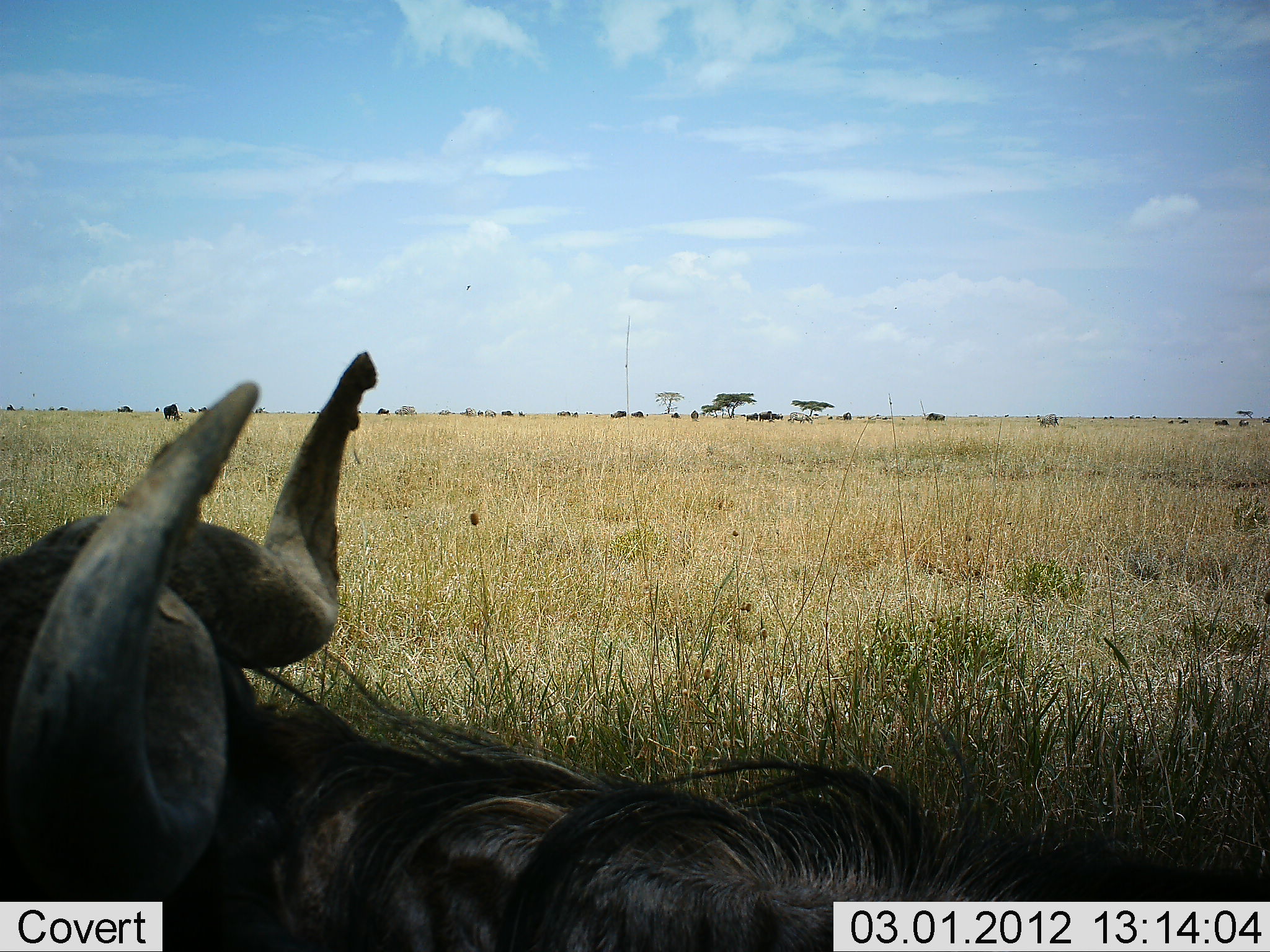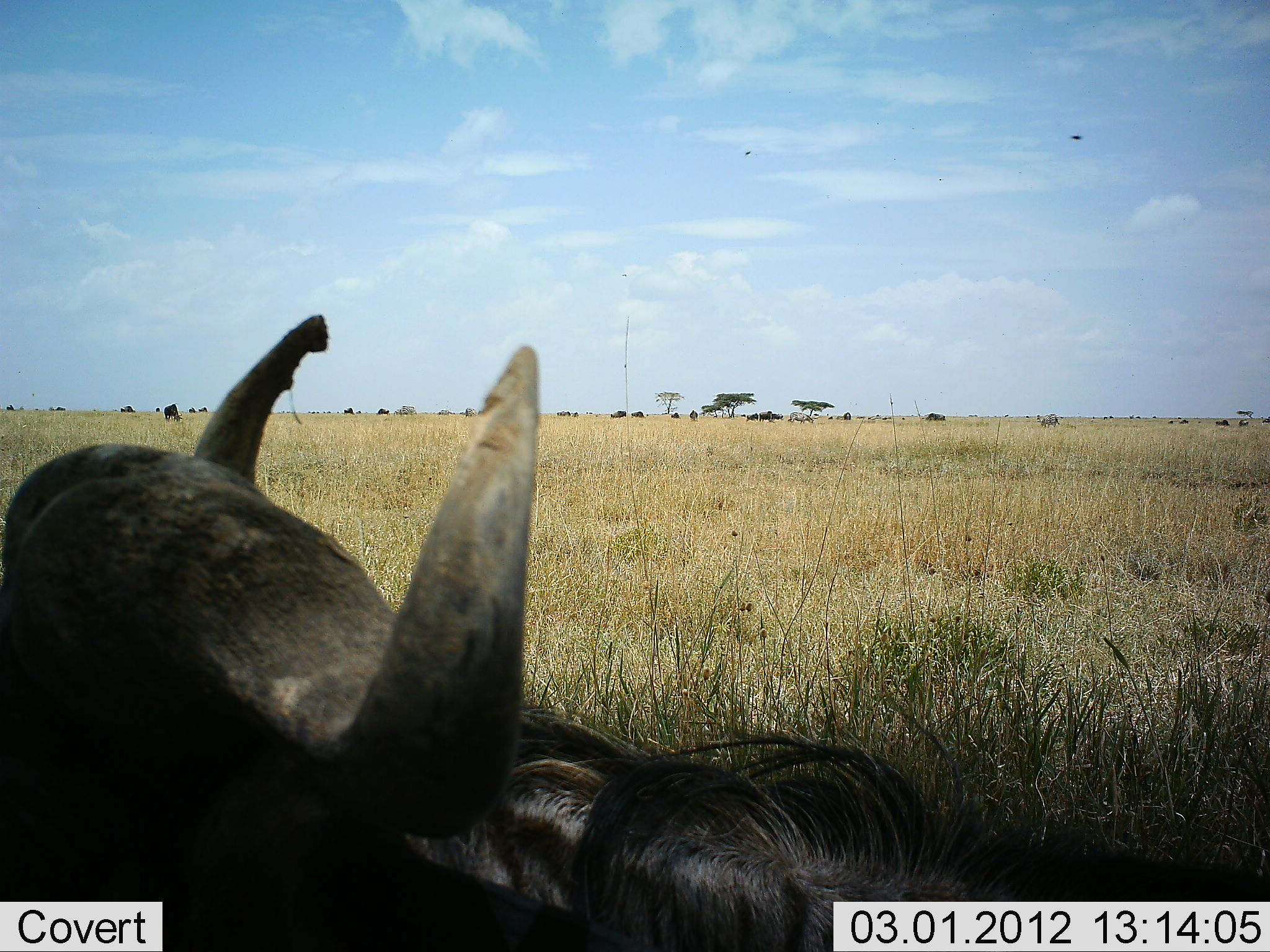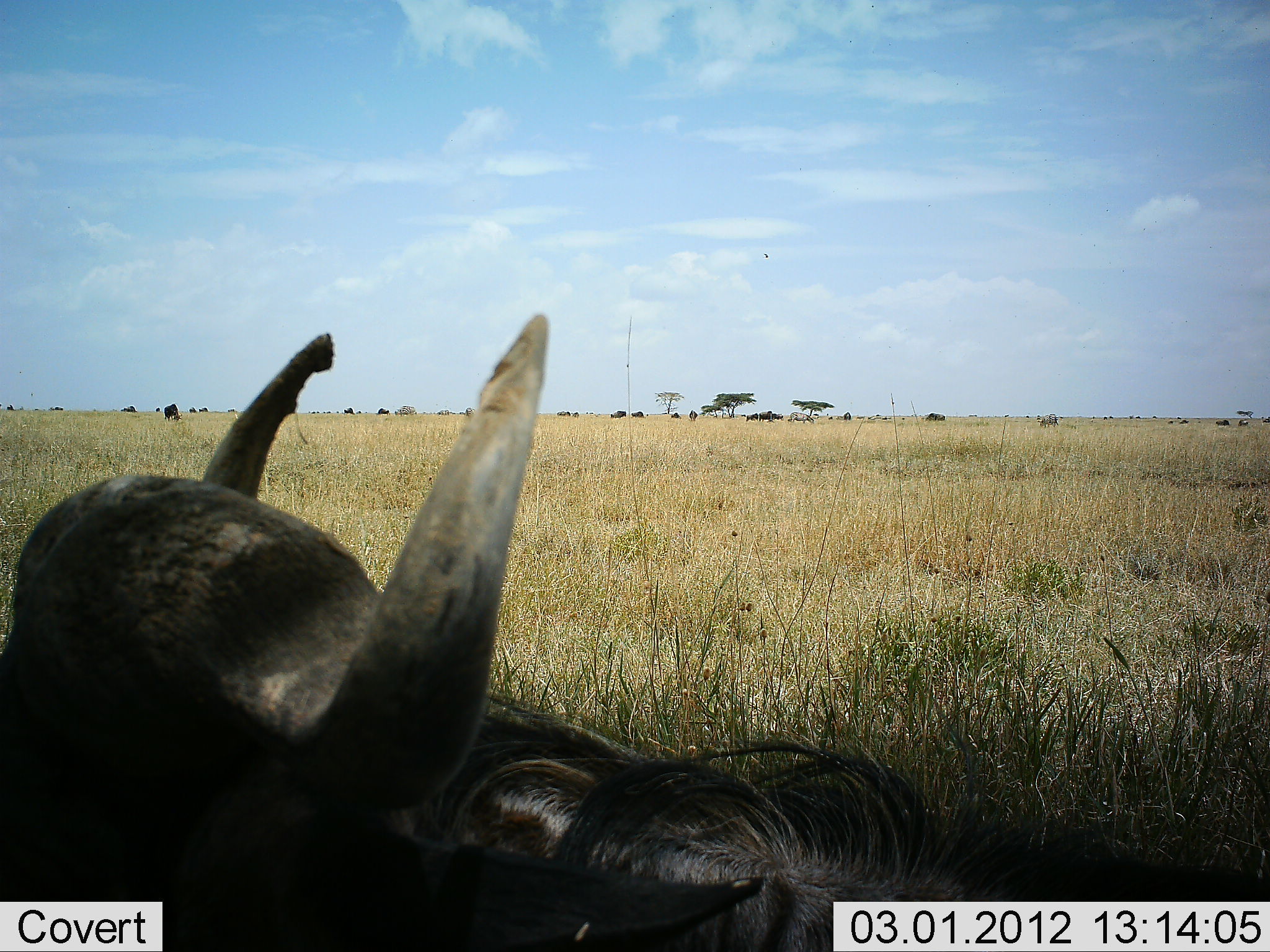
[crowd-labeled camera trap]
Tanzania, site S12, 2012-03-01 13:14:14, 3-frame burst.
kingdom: Animalia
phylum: Chordata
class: Mammalia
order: Artiodactyla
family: Bovidae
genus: Connochaetes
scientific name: Connochaetes taurinus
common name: blue wildebeest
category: wildebeest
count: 1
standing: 29%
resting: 67%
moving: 17%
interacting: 0%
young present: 0%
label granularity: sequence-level